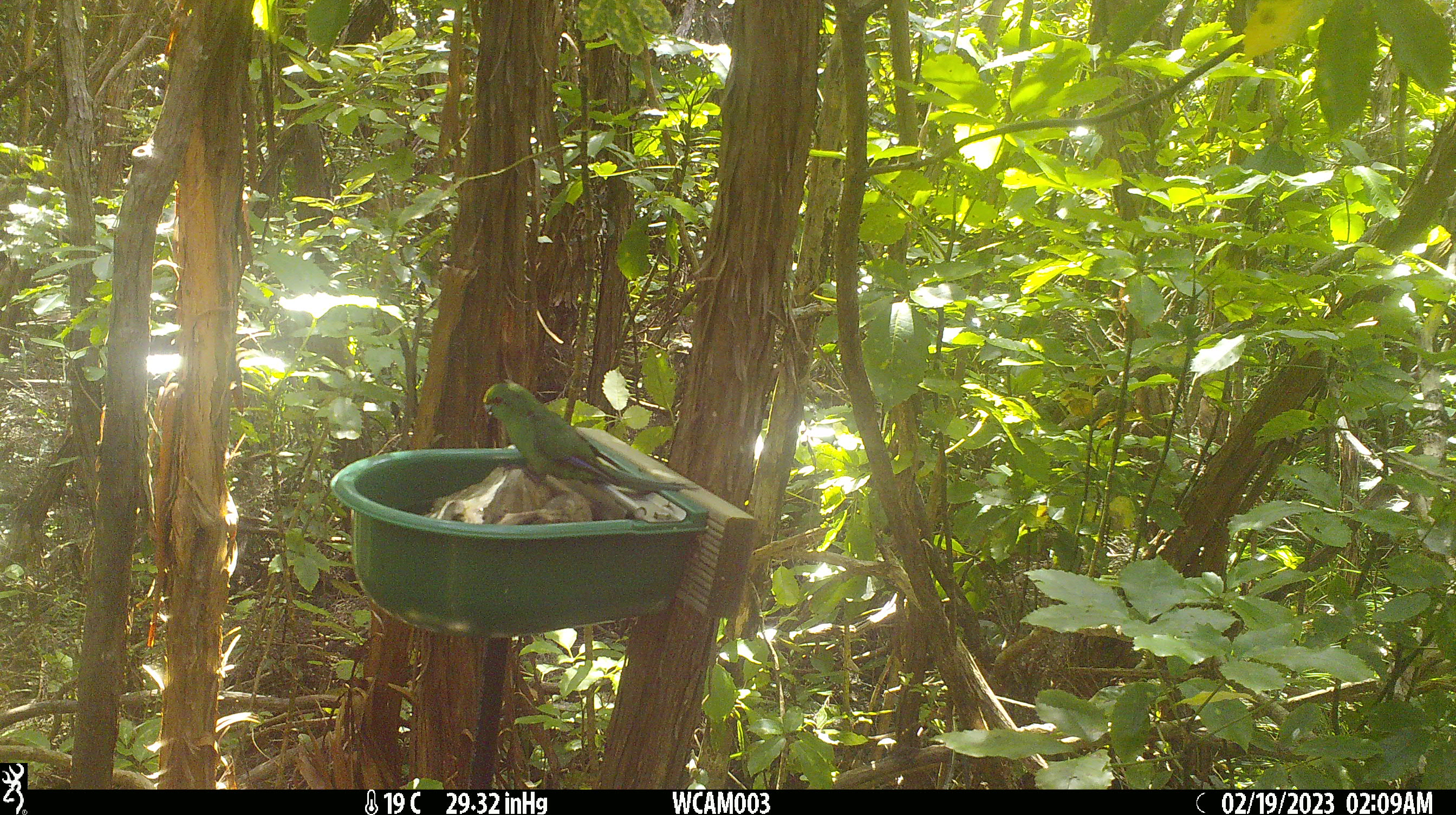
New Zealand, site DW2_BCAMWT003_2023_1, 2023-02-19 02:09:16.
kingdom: Animalia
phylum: Chordata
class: Aves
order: Psittaciformes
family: Psittaculidae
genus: Cyanoramphus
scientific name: Cyanoramphus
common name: parakeet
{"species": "parakeet (Cyanoramphus)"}